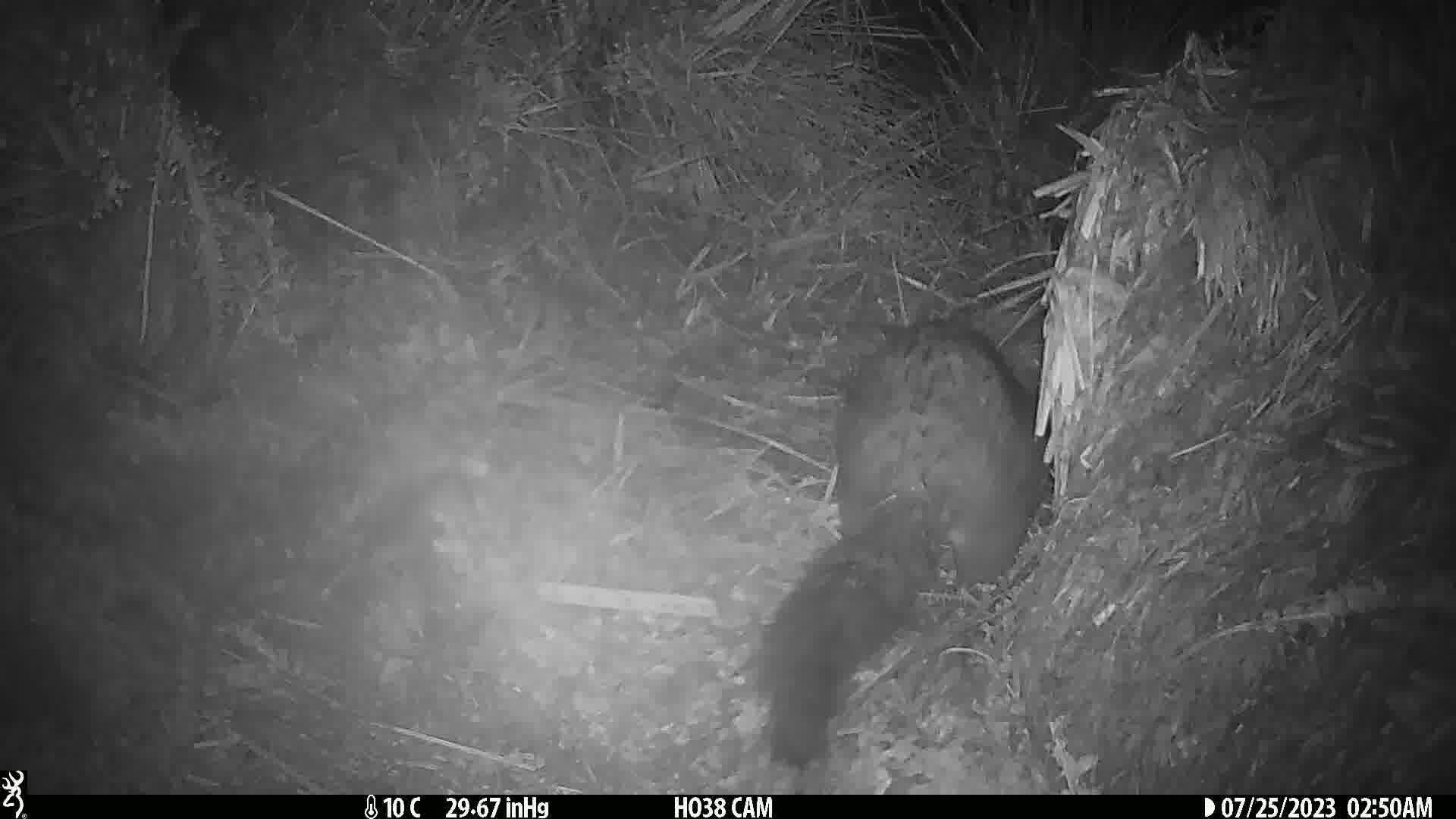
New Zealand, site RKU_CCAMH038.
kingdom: Animalia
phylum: Chordata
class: Mammalia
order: Diprotodontia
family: Phalangeridae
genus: Trichosurus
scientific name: Trichosurus vulpecula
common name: common brushtail possum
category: possum